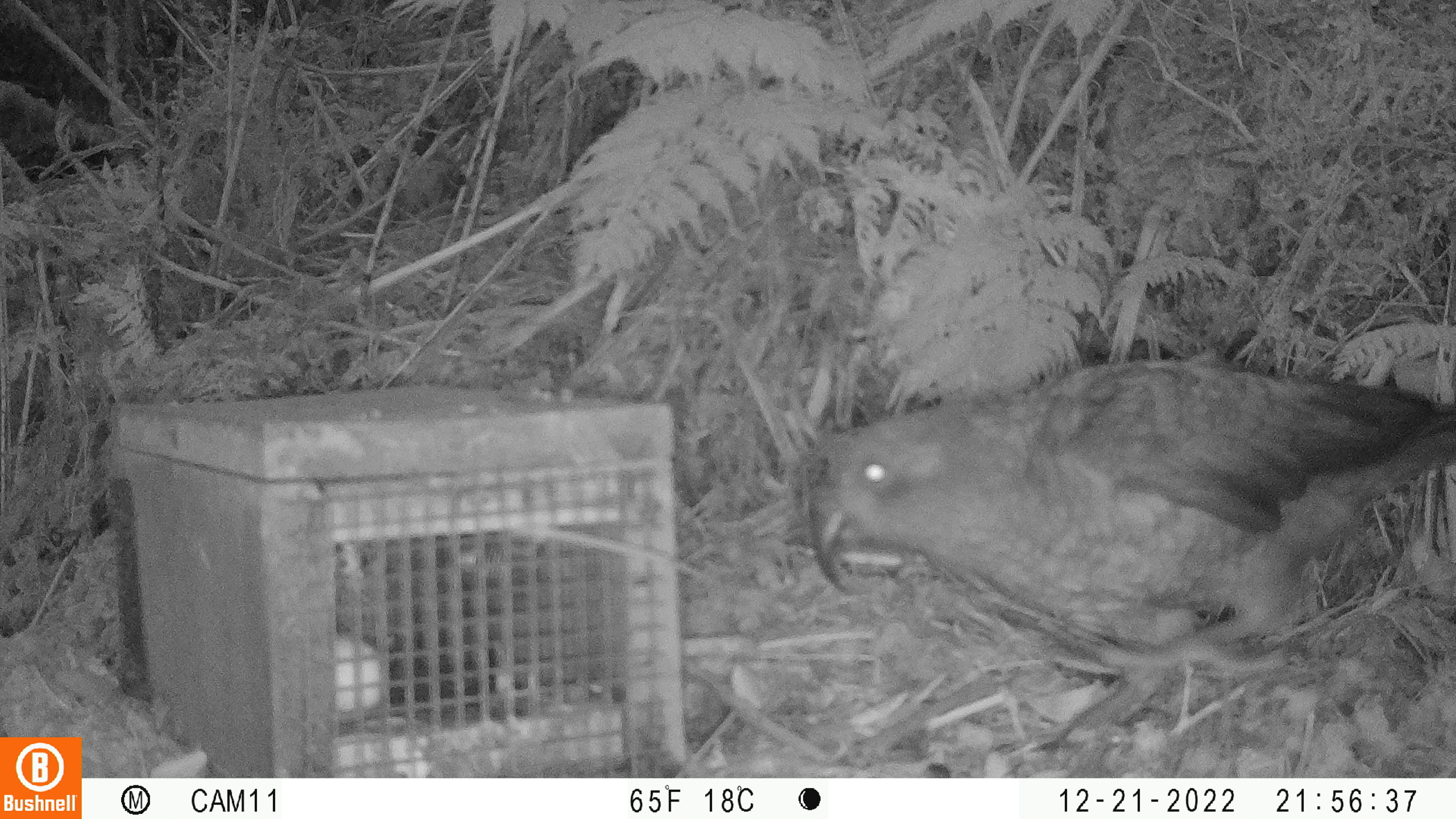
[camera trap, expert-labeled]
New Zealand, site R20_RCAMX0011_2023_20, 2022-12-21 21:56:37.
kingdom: Animalia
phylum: Chordata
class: Aves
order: Psittaciformes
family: Strigopidae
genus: Nestor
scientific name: Nestor notabilis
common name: kea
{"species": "kea (Nestor notabilis)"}